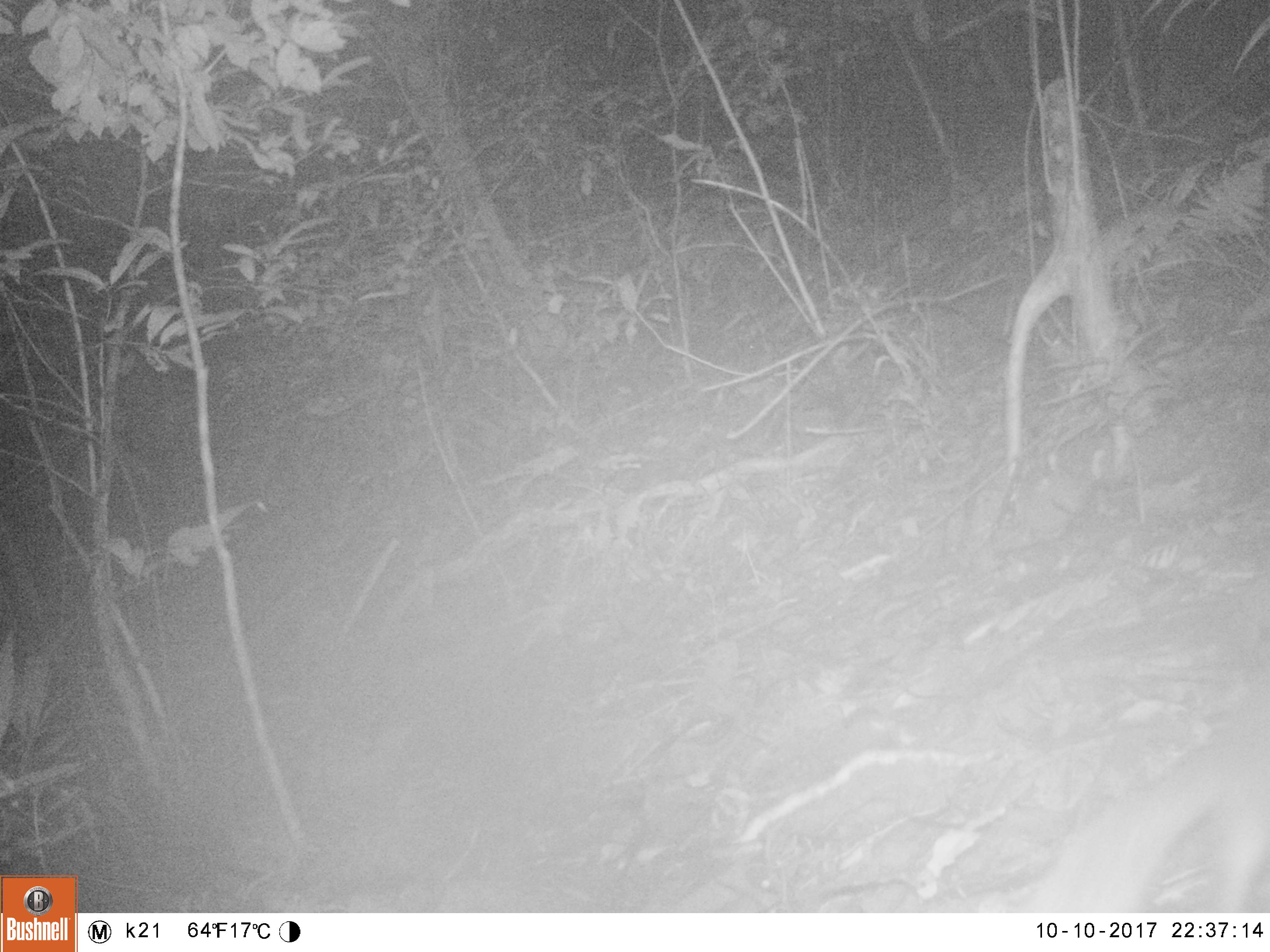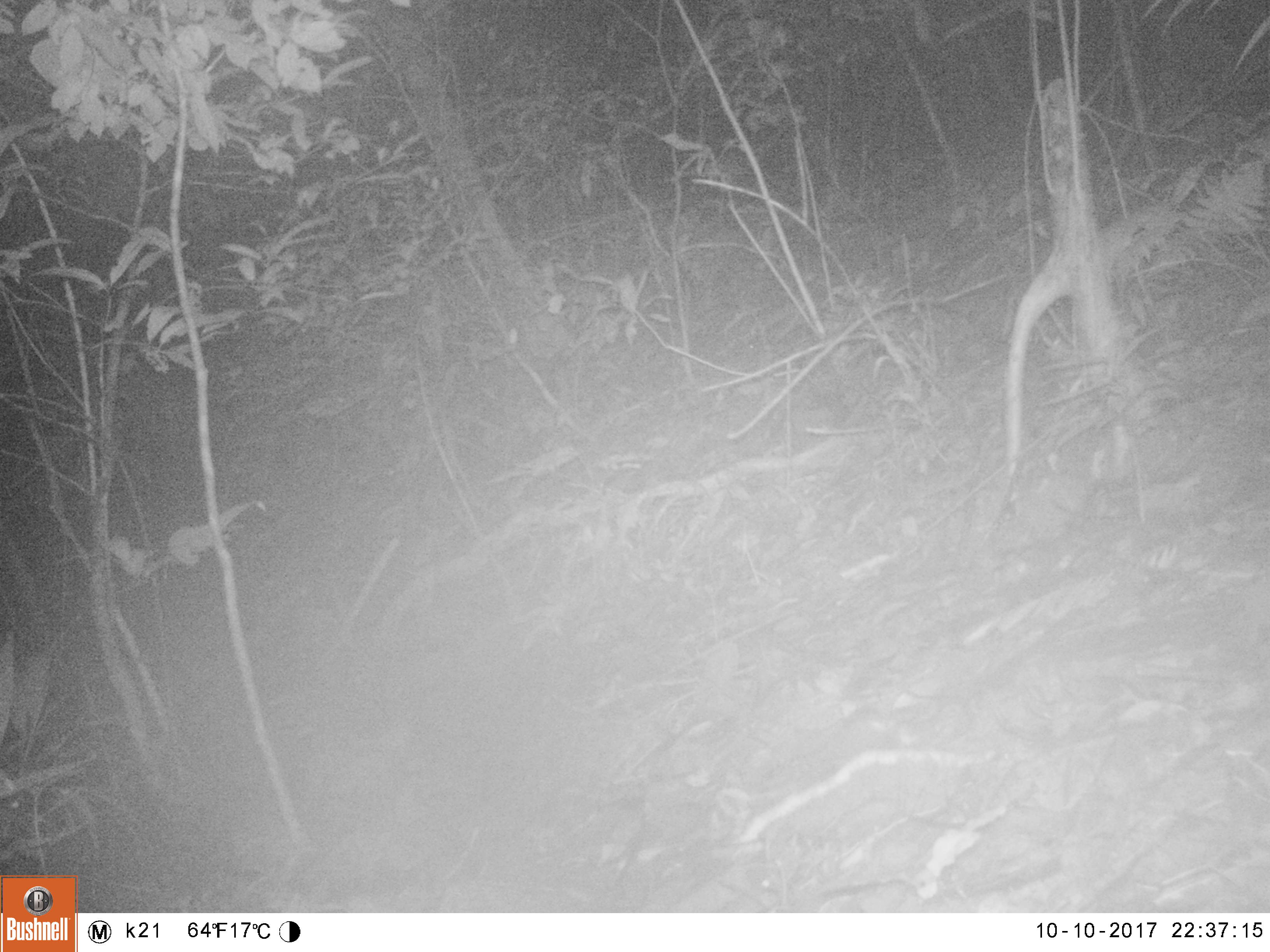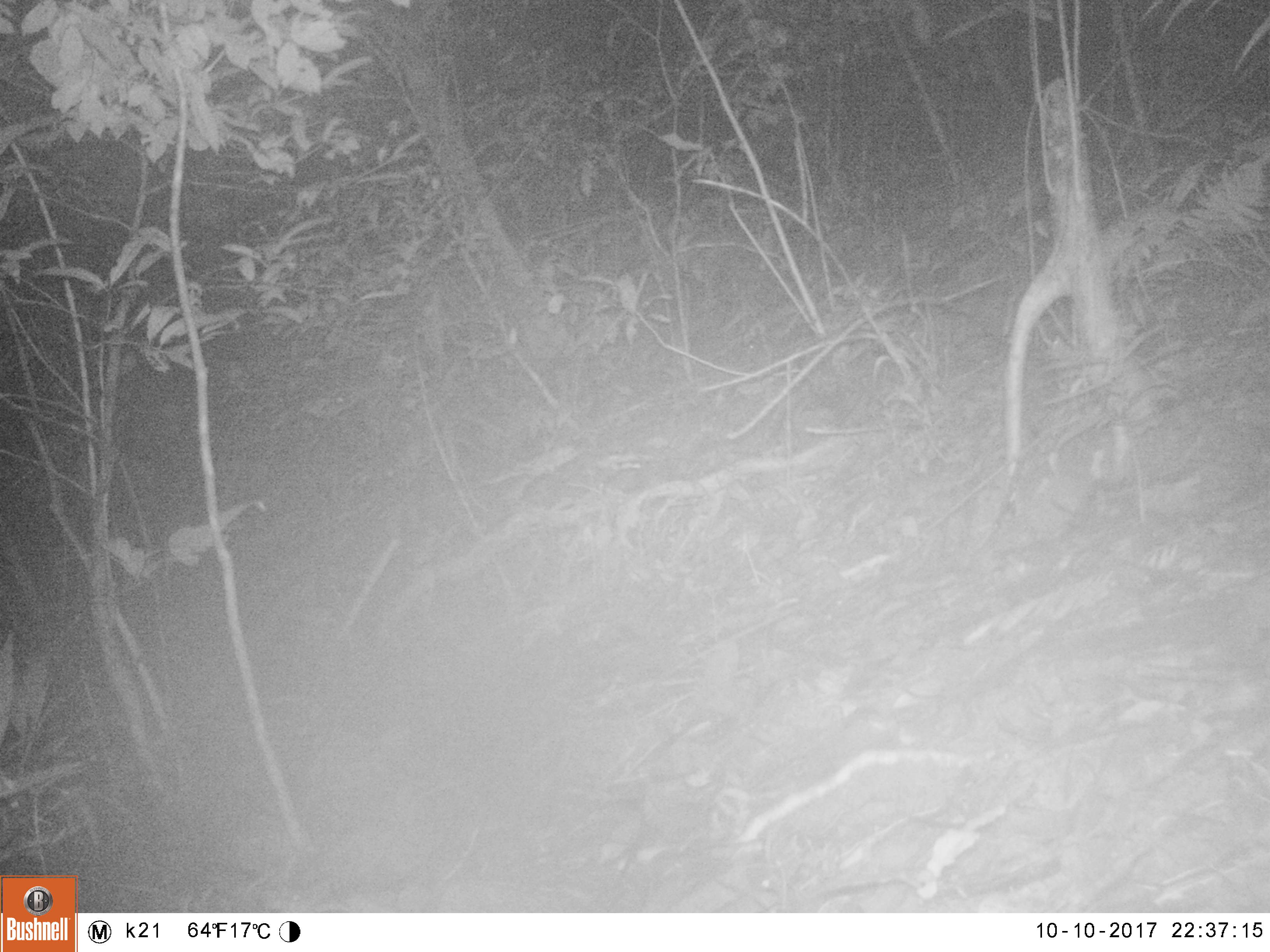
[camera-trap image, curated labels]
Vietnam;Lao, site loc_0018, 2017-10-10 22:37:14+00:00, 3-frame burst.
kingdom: Animalia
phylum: Chordata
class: Mammalia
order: Carnivora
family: Mustelidae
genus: Melogale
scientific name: Melogale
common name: ferret badger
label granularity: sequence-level